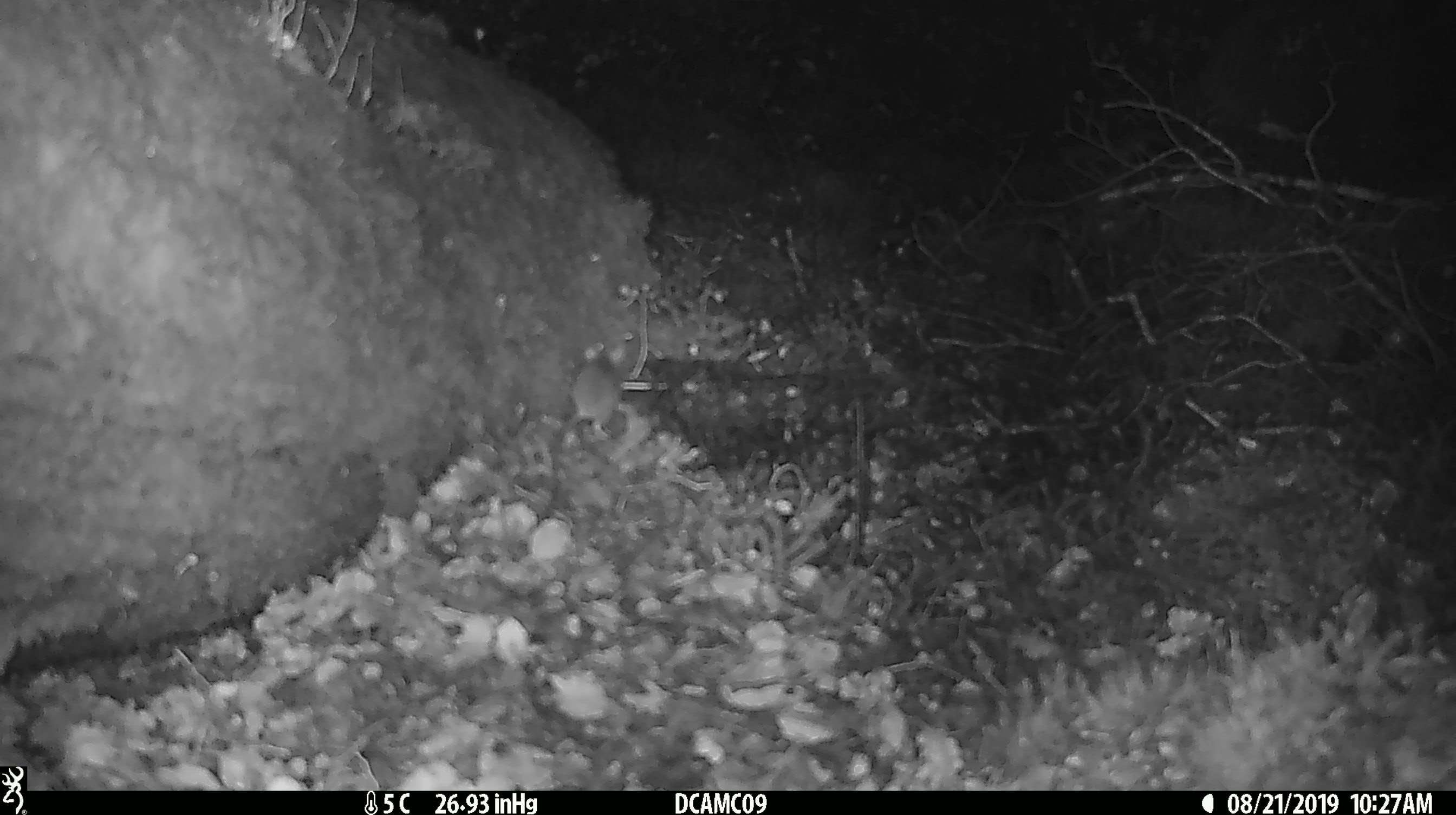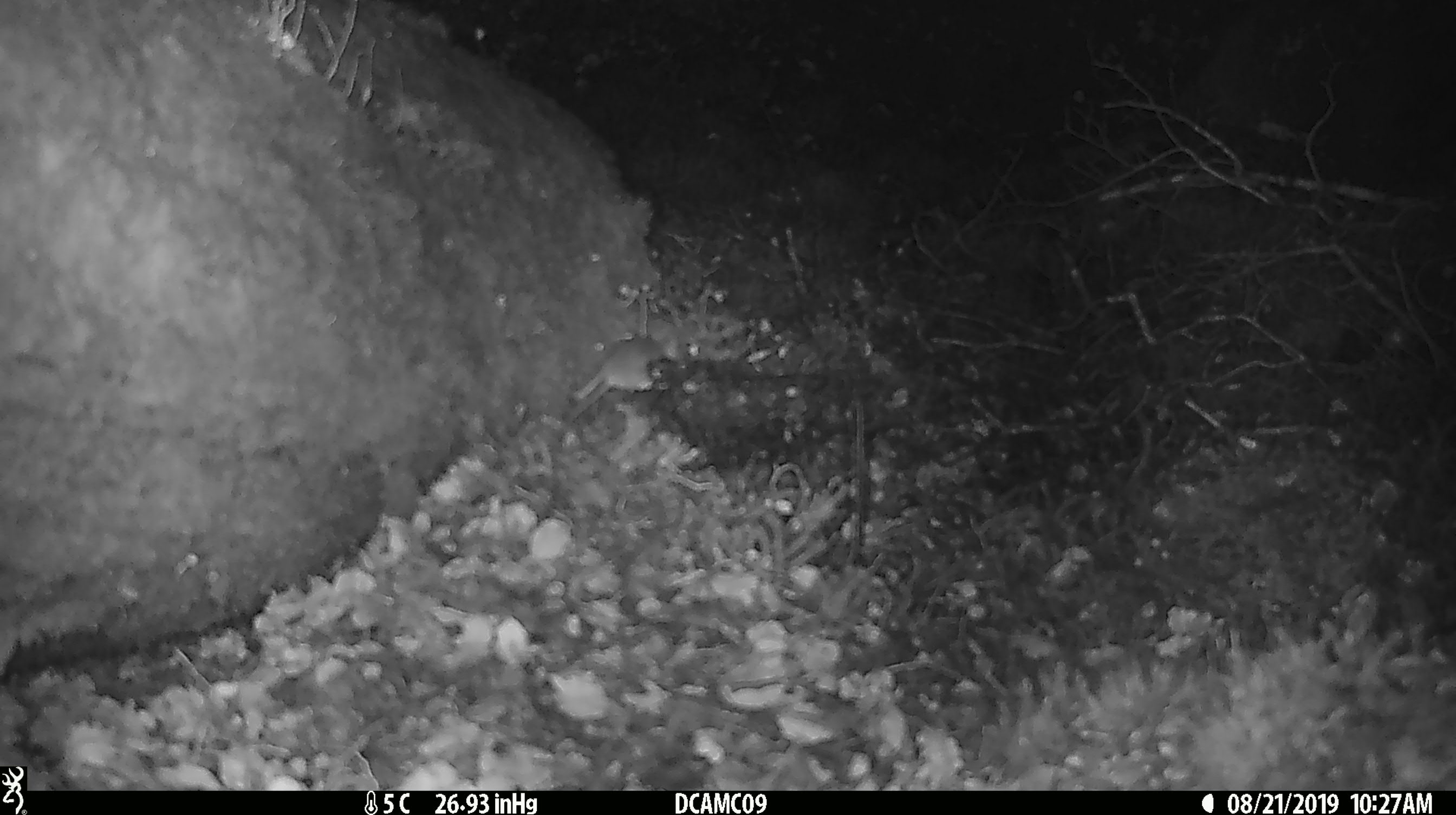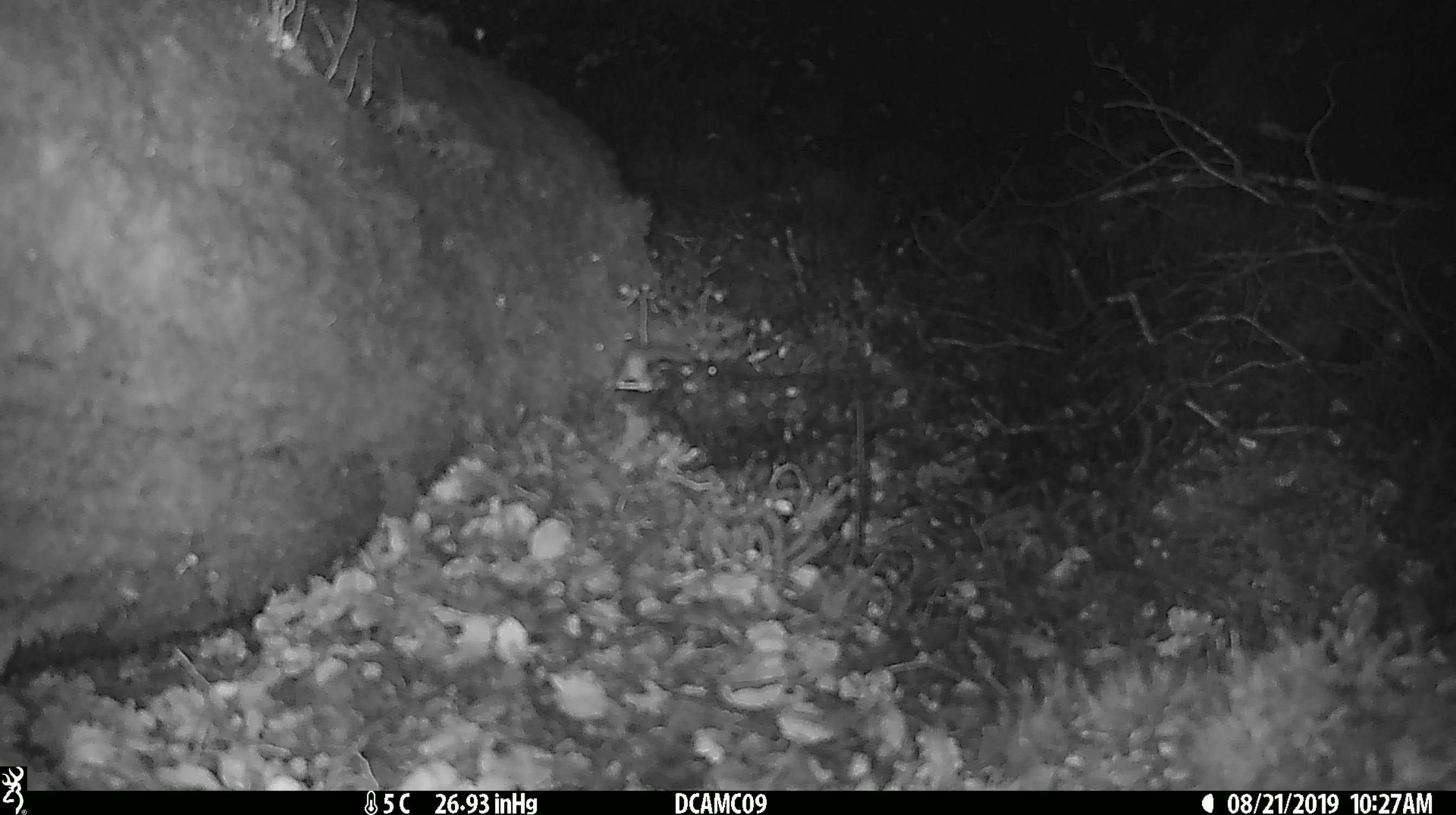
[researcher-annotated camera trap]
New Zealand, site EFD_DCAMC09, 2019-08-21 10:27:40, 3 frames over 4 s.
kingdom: Animalia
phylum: Chordata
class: Mammalia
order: Rodentia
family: Muridae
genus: Mus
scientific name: Mus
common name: mouse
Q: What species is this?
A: Mouse (Mus).